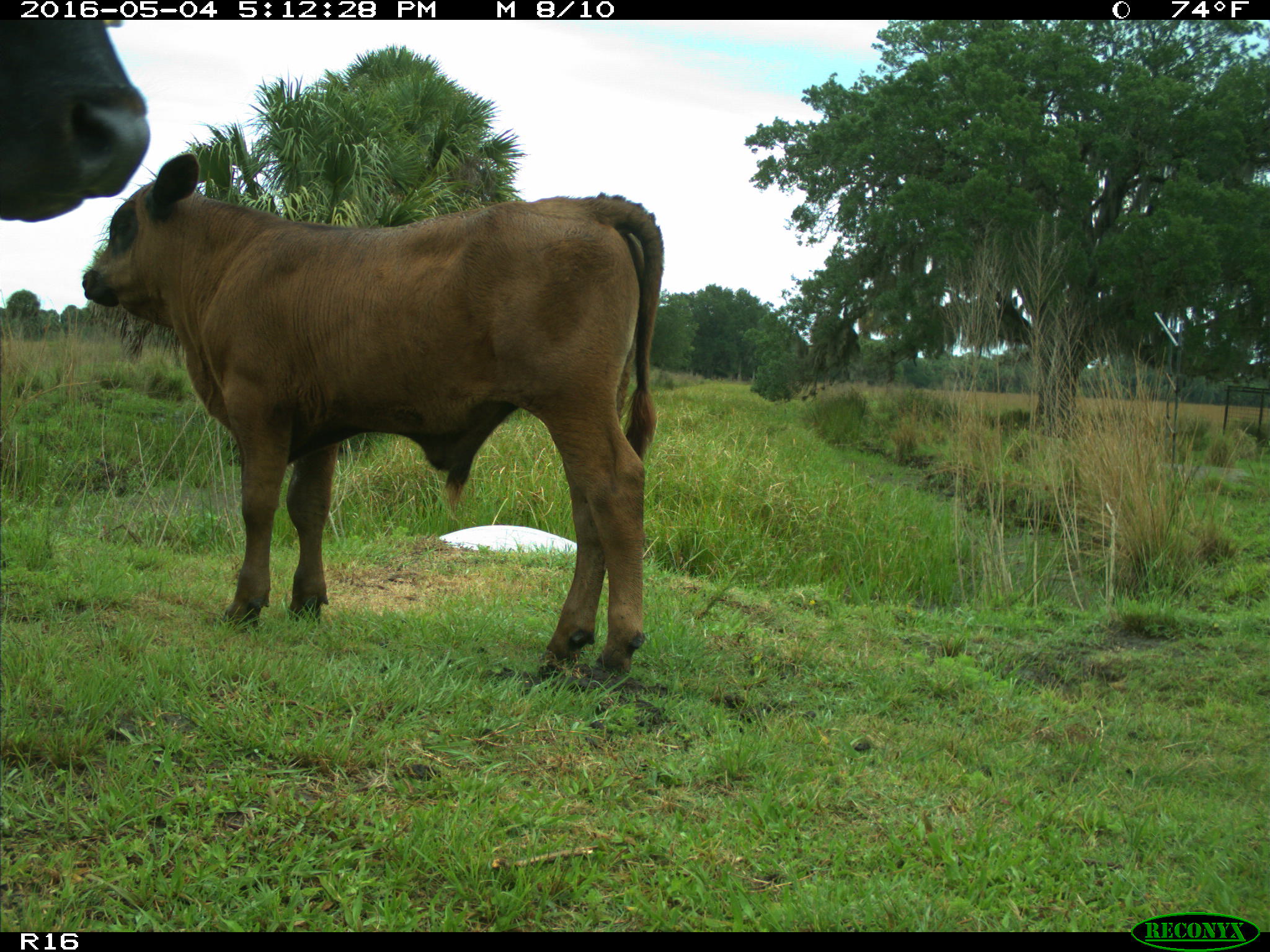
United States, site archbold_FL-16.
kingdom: Animalia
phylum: Chordata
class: Mammalia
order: Artiodactyla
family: Bovidae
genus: Bos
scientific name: Bos taurus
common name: domestic cow